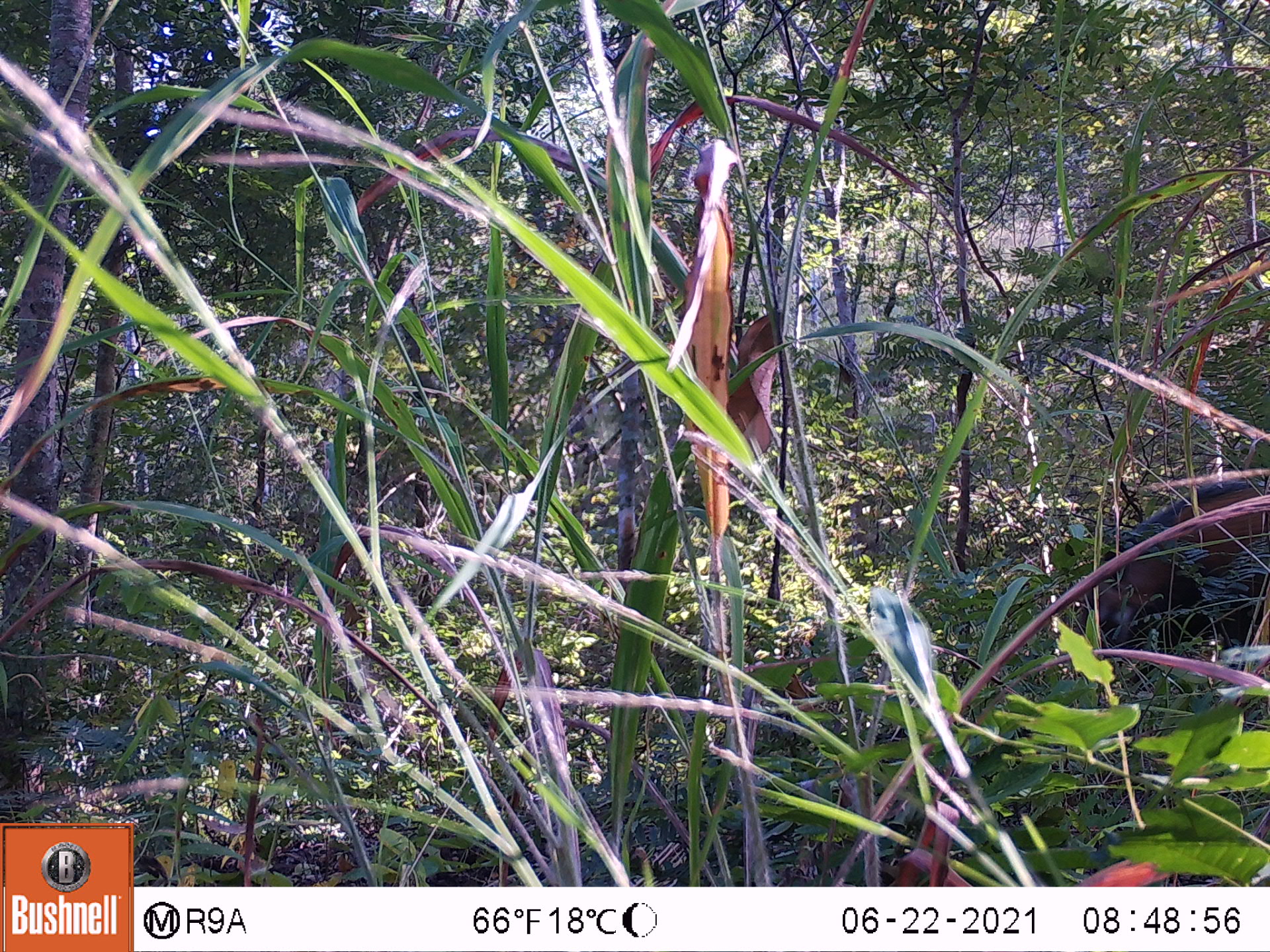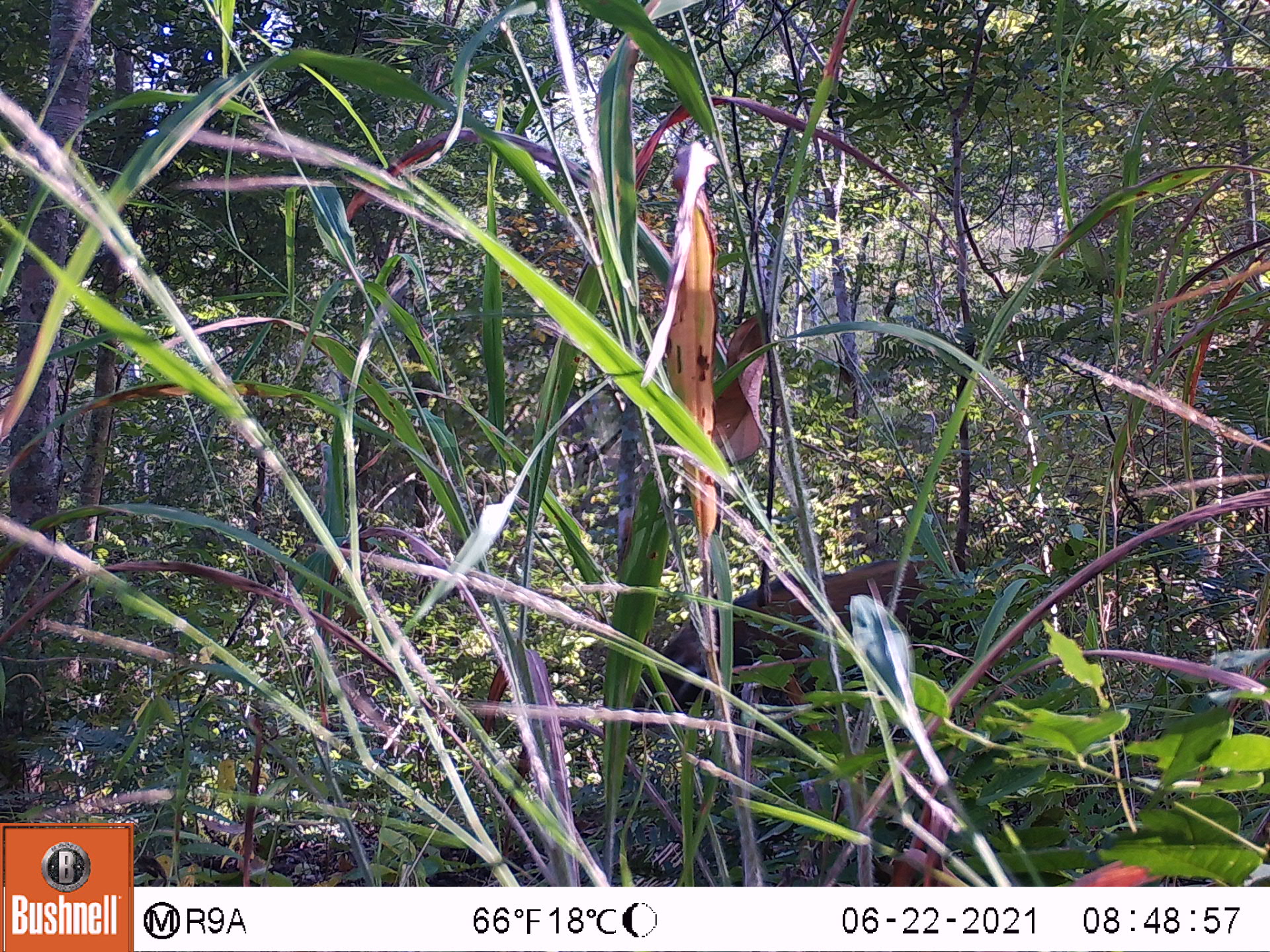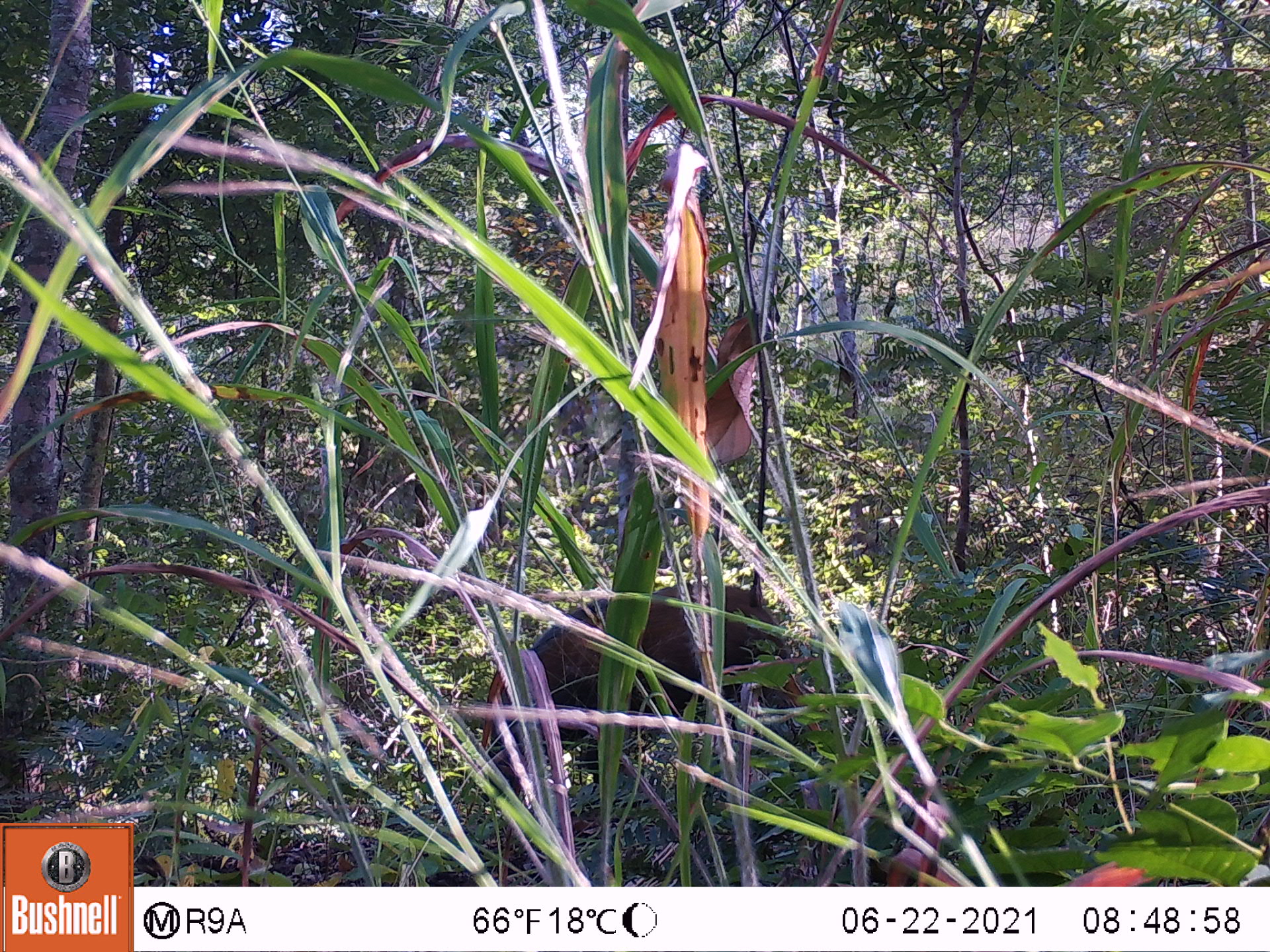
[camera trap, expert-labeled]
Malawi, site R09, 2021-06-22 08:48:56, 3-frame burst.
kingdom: Animalia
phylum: Chordata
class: Mammalia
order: Artiodactyla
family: Suidae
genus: Potamochoerus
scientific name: Potamochoerus larvatus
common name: bushpig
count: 1